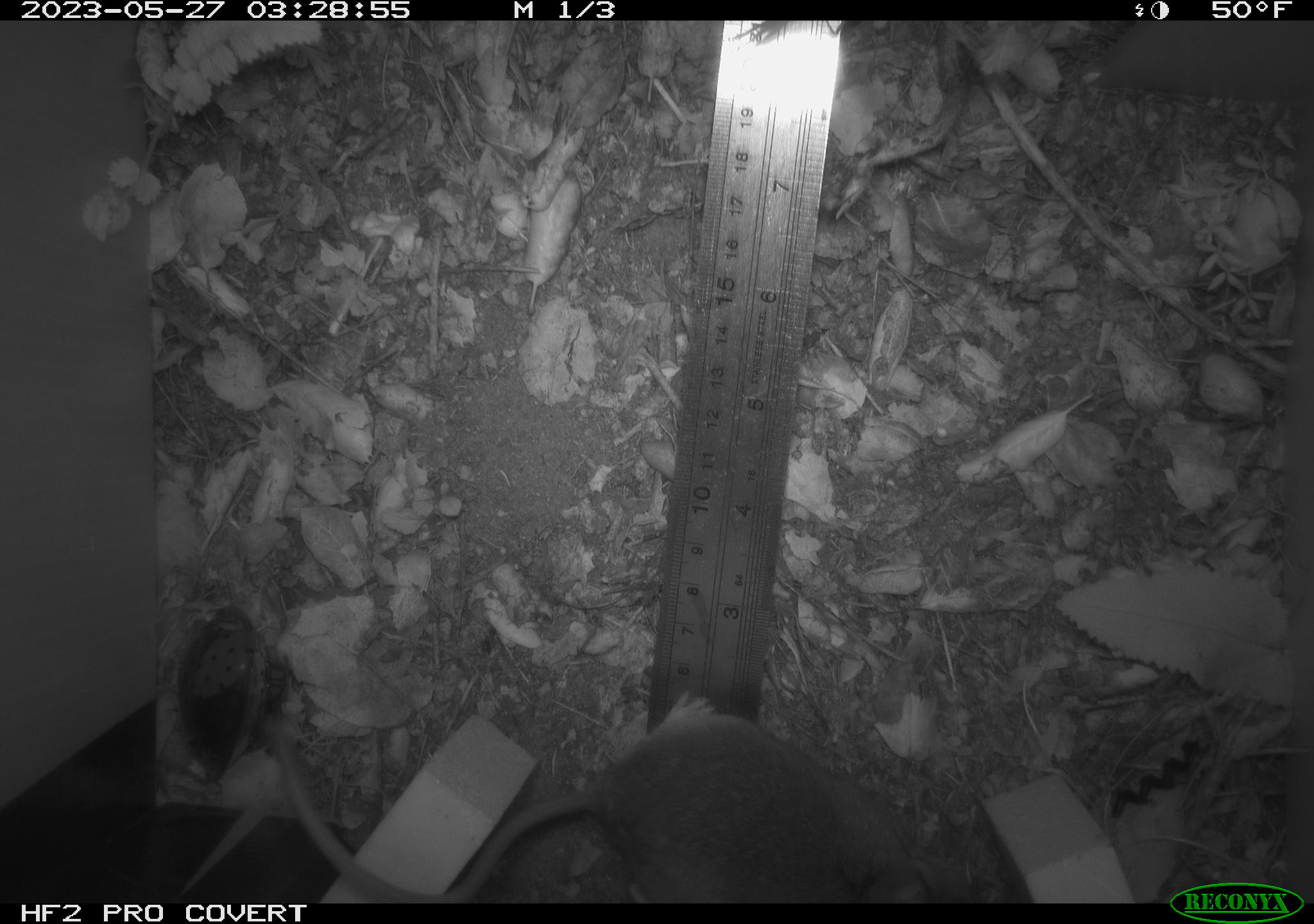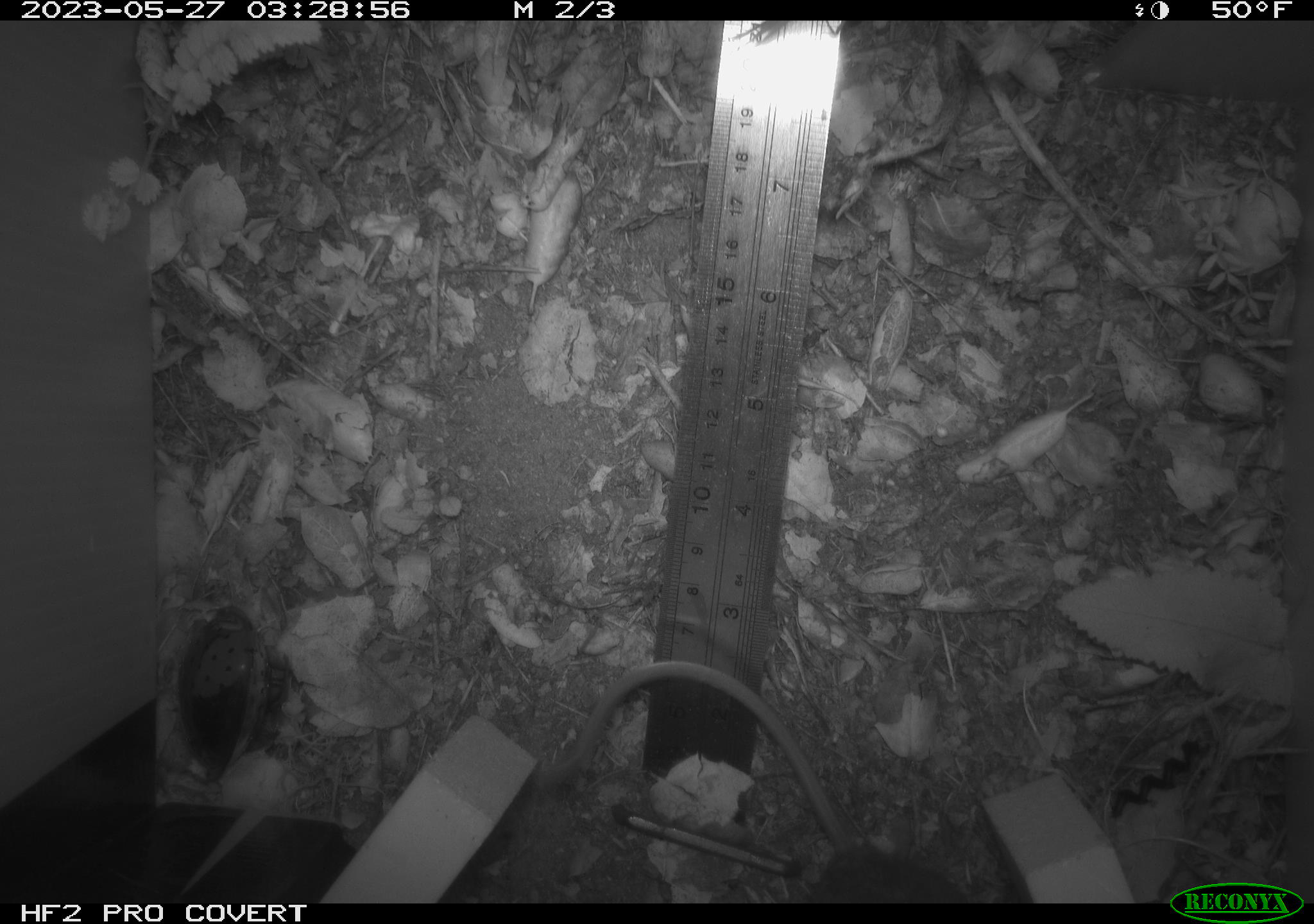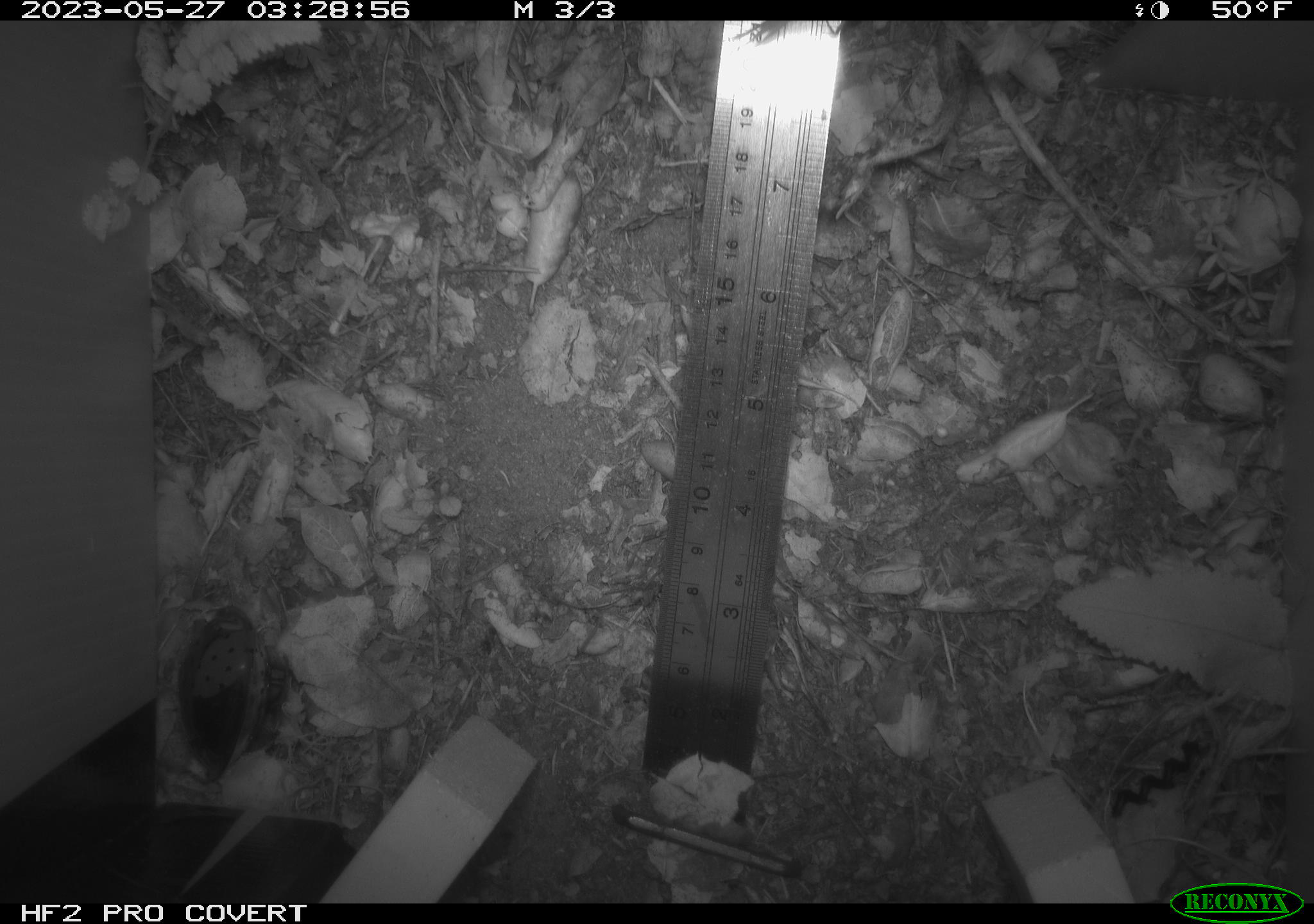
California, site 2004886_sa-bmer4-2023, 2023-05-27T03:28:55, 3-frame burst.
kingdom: Animalia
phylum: Chordata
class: Mammalia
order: Rodentia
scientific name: Rodentia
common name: mouse species